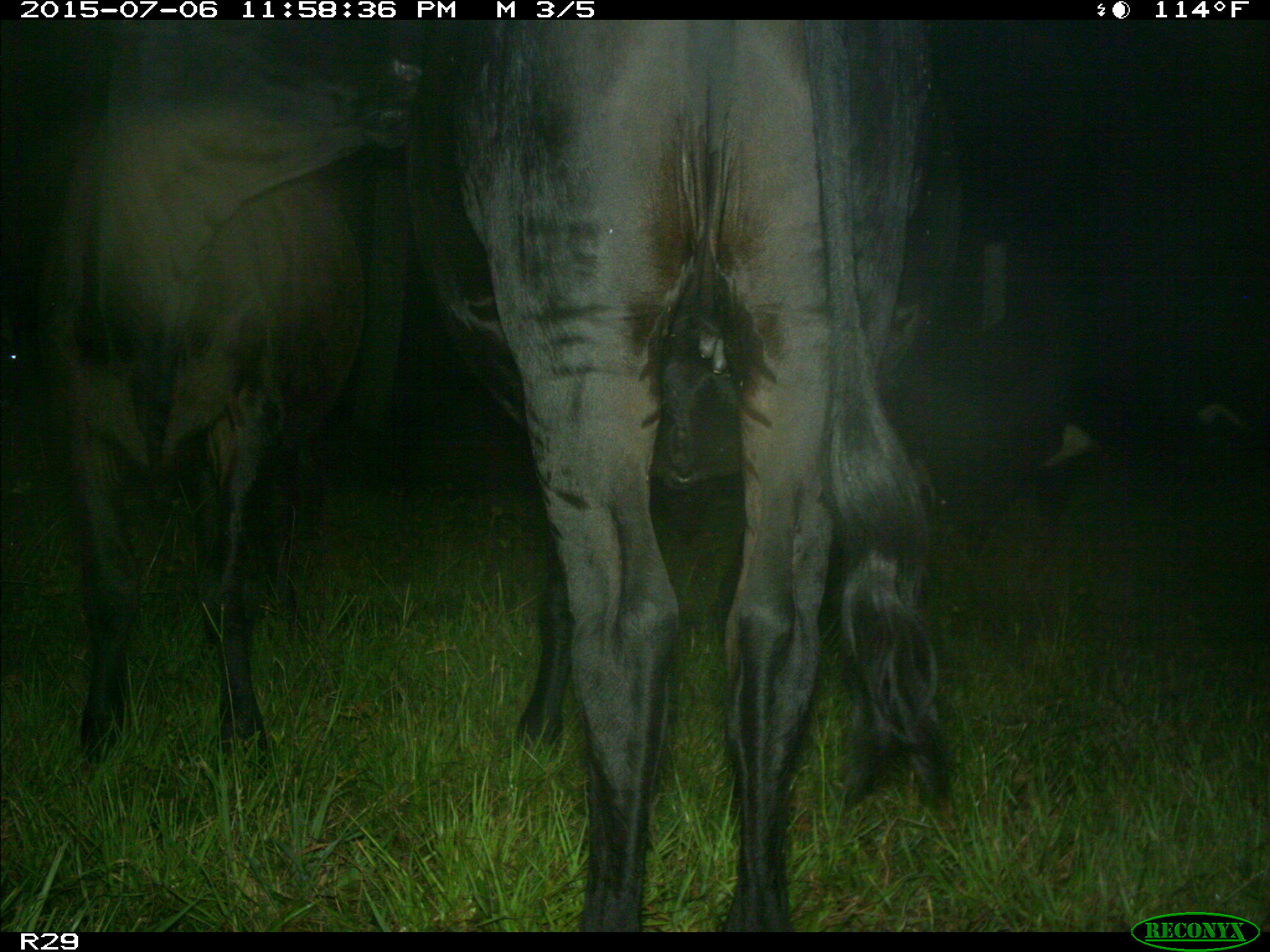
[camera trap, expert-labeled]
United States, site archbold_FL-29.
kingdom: Animalia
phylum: Chordata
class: Mammalia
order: Artiodactyla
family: Bovidae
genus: Bos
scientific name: Bos taurus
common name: domestic cow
Bos taurus (domestic cow).